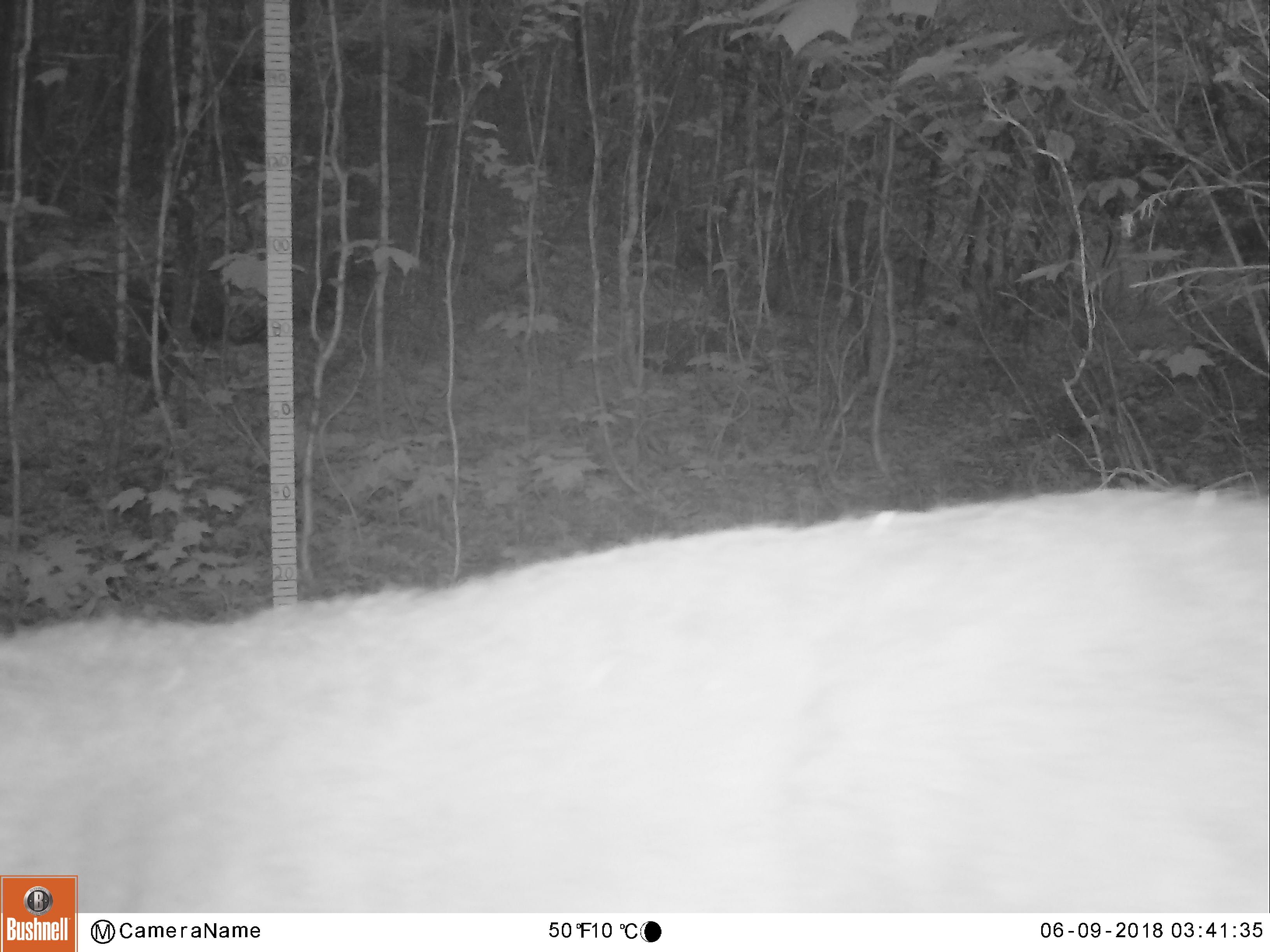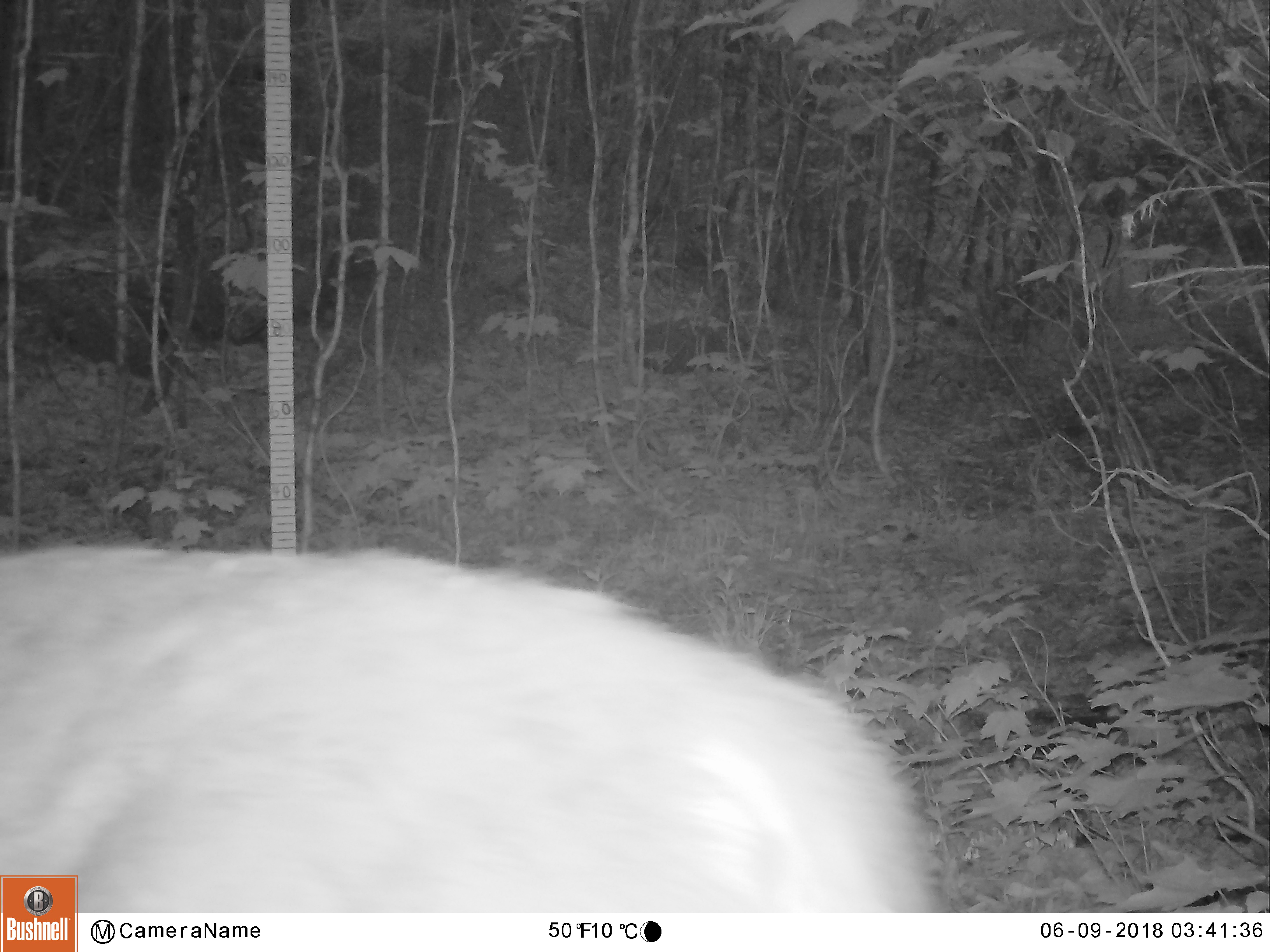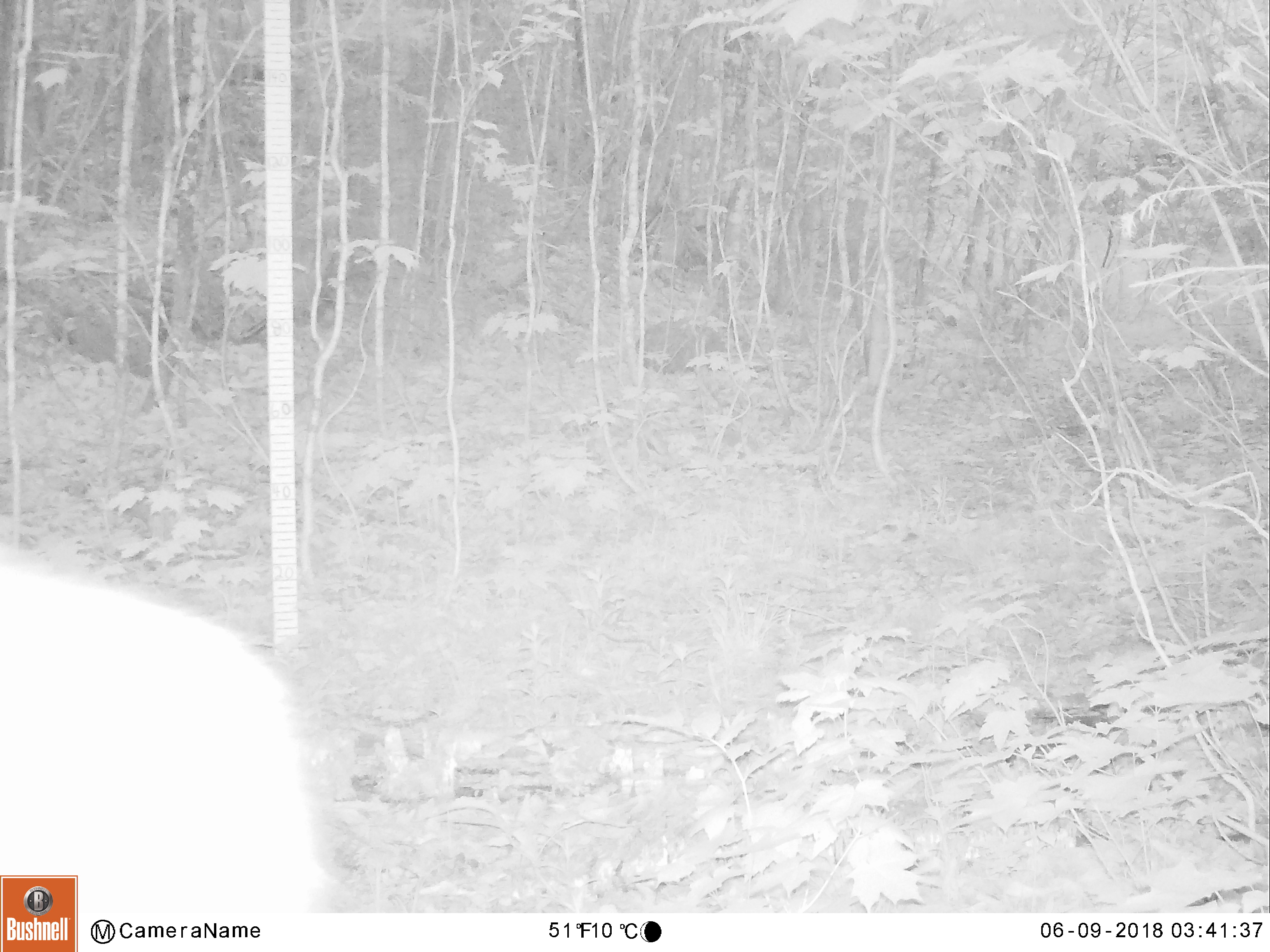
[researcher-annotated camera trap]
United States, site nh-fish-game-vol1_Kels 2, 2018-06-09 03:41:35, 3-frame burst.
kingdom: Animalia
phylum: Chordata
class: Mammalia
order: Artiodactyla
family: Cervidae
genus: Odocoileus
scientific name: Odocoileus virginianus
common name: white-tailed deer